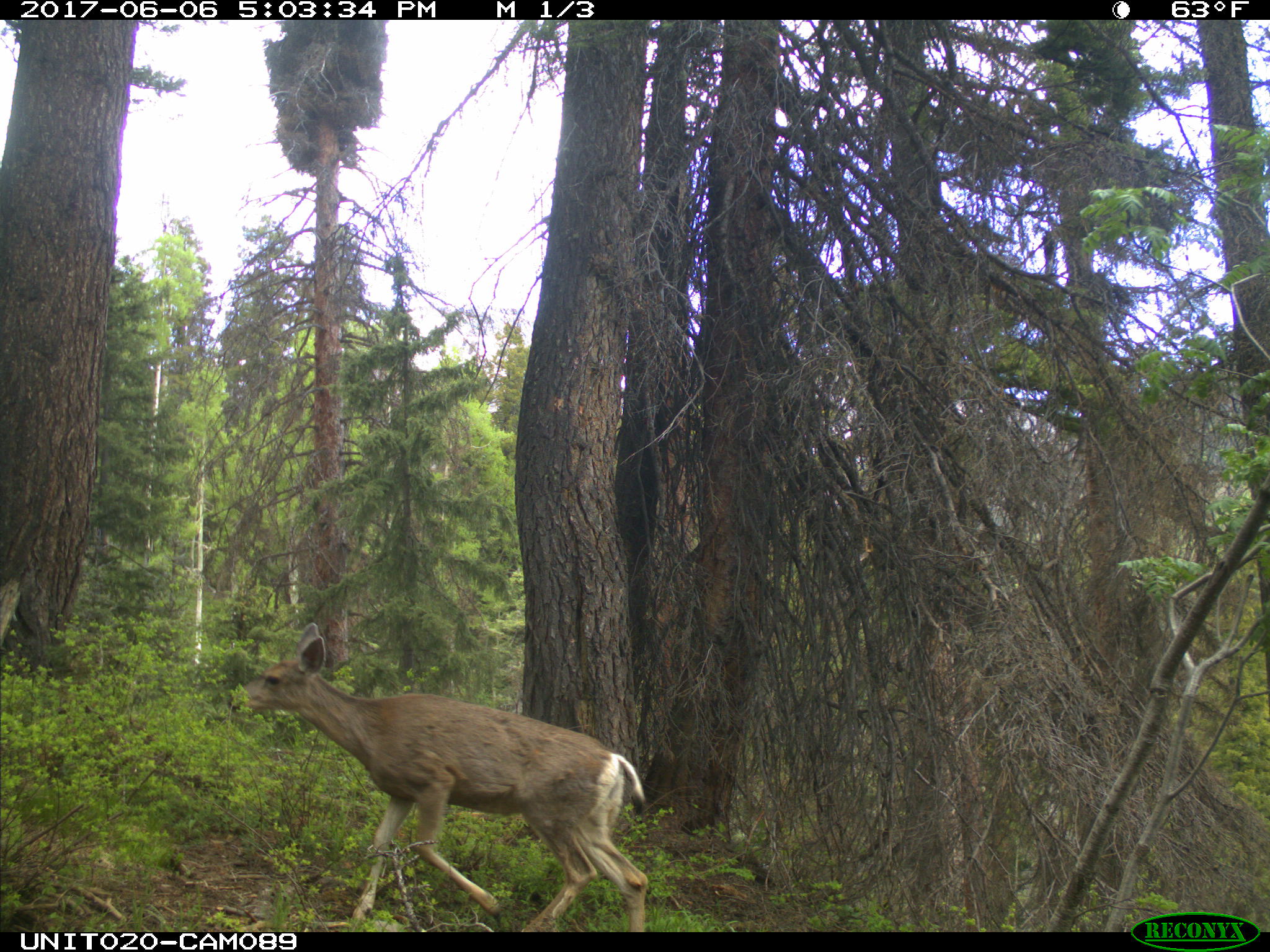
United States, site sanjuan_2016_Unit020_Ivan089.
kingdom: Animalia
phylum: Chordata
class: Mammalia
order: Artiodactyla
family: Cervidae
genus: Odocoileus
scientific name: Odocoileus hemionus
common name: mule deer